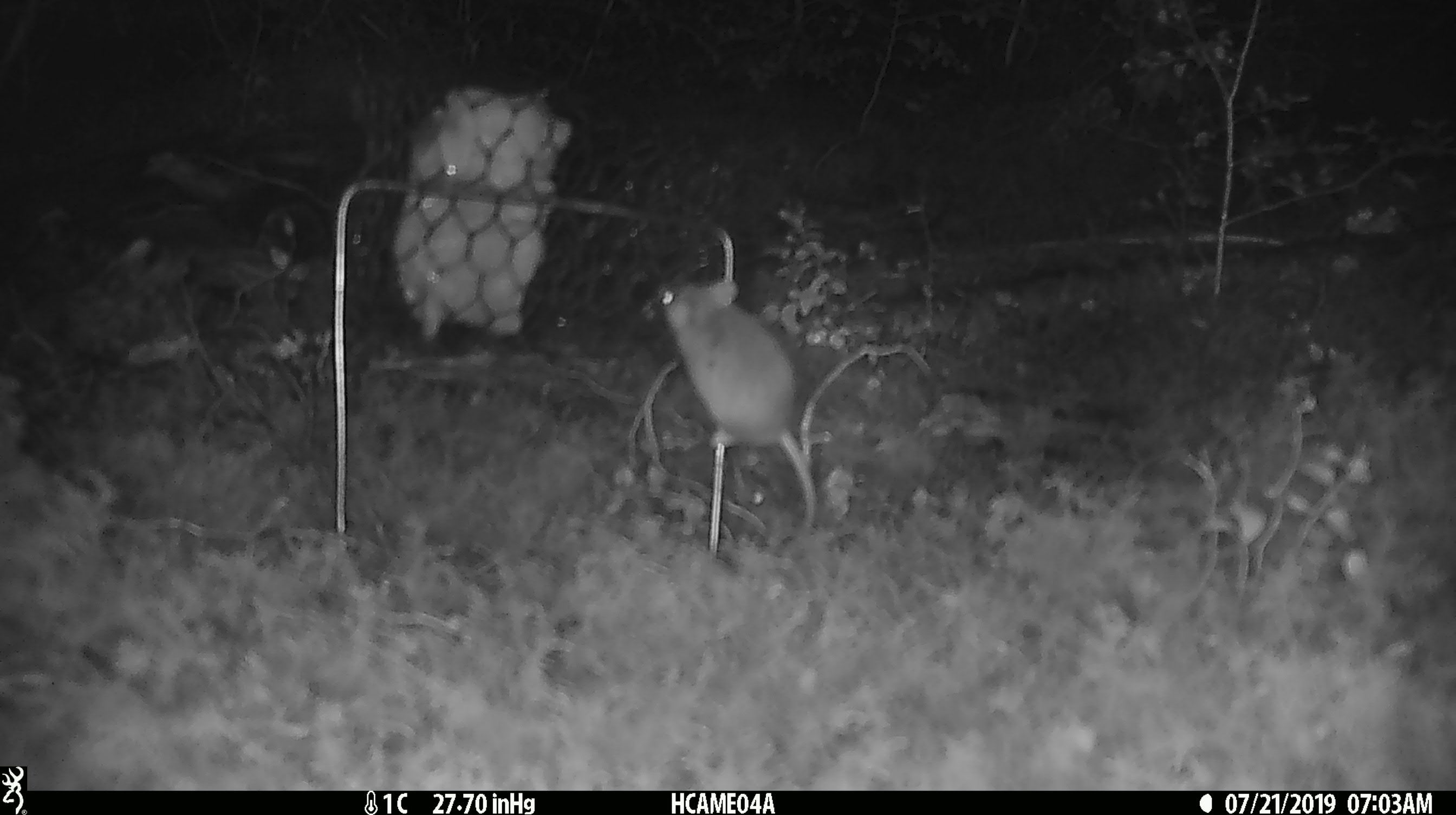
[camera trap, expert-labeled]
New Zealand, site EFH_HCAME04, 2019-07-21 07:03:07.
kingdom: Animalia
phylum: Chordata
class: Mammalia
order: Rodentia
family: Muridae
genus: Mus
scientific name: Mus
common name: mouse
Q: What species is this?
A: Mouse (Mus).